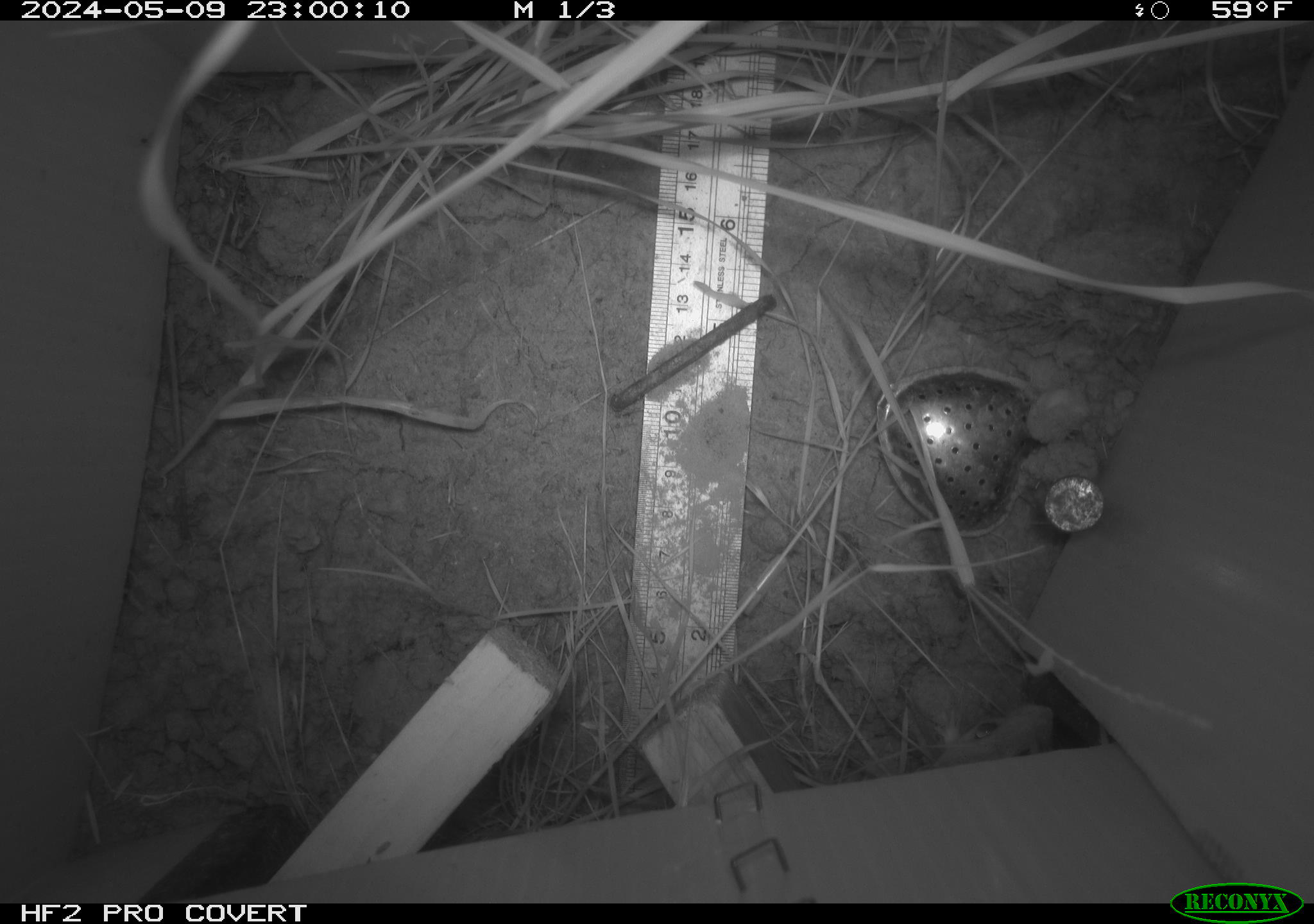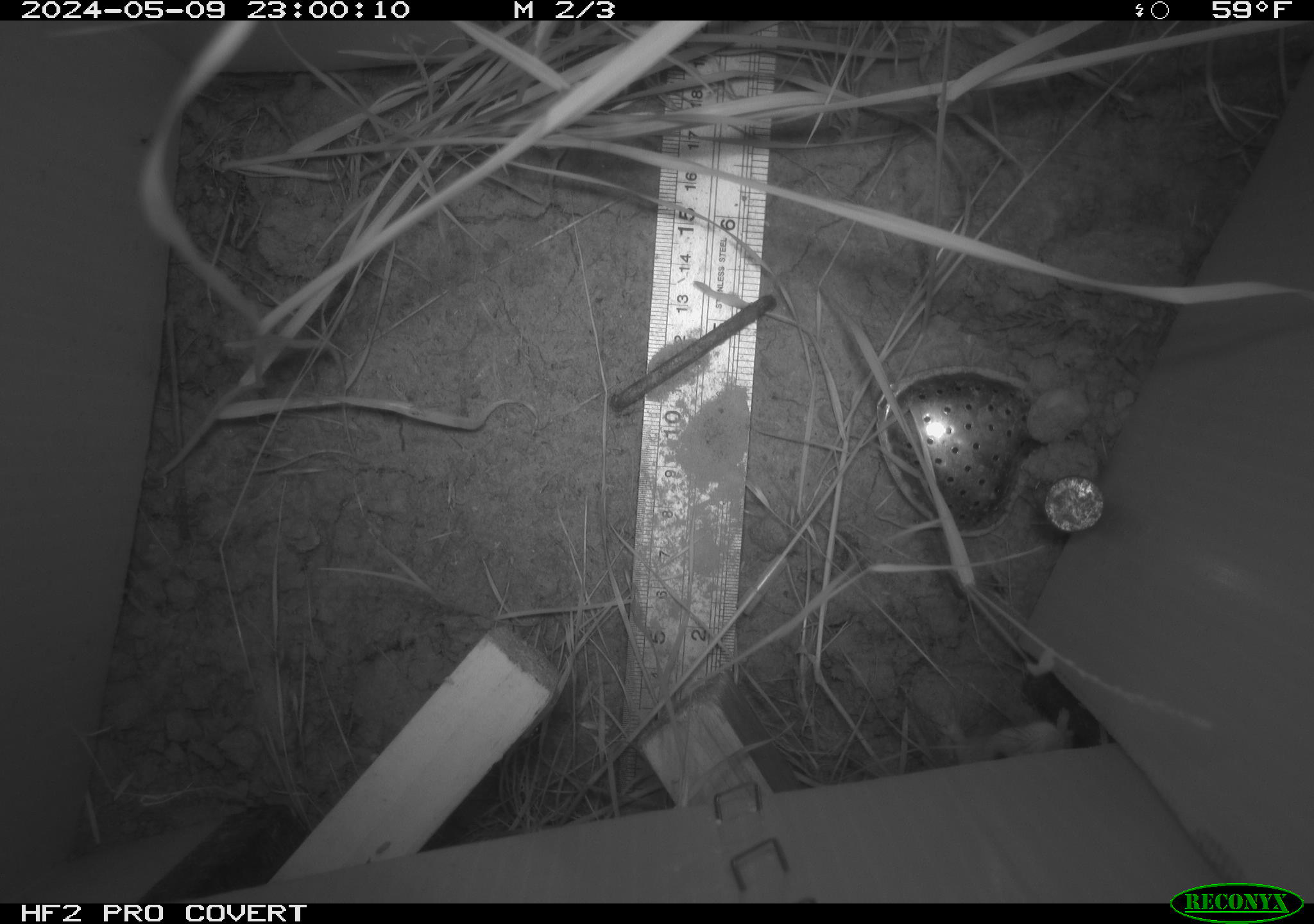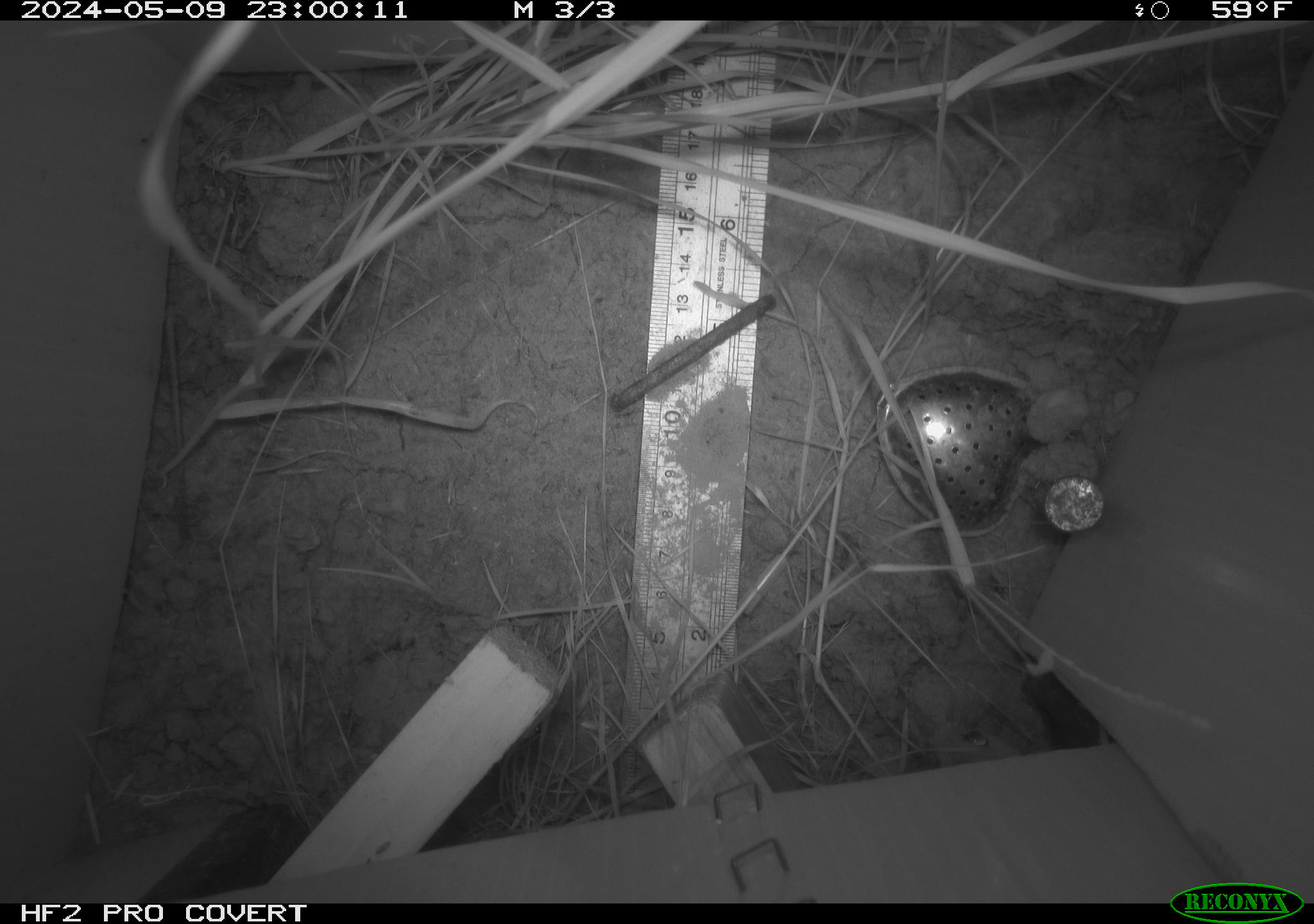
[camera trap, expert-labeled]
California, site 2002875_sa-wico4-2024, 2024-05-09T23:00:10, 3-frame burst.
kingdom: Animalia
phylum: Chordata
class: Mammalia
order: Rodentia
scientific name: Rodentia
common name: rodent